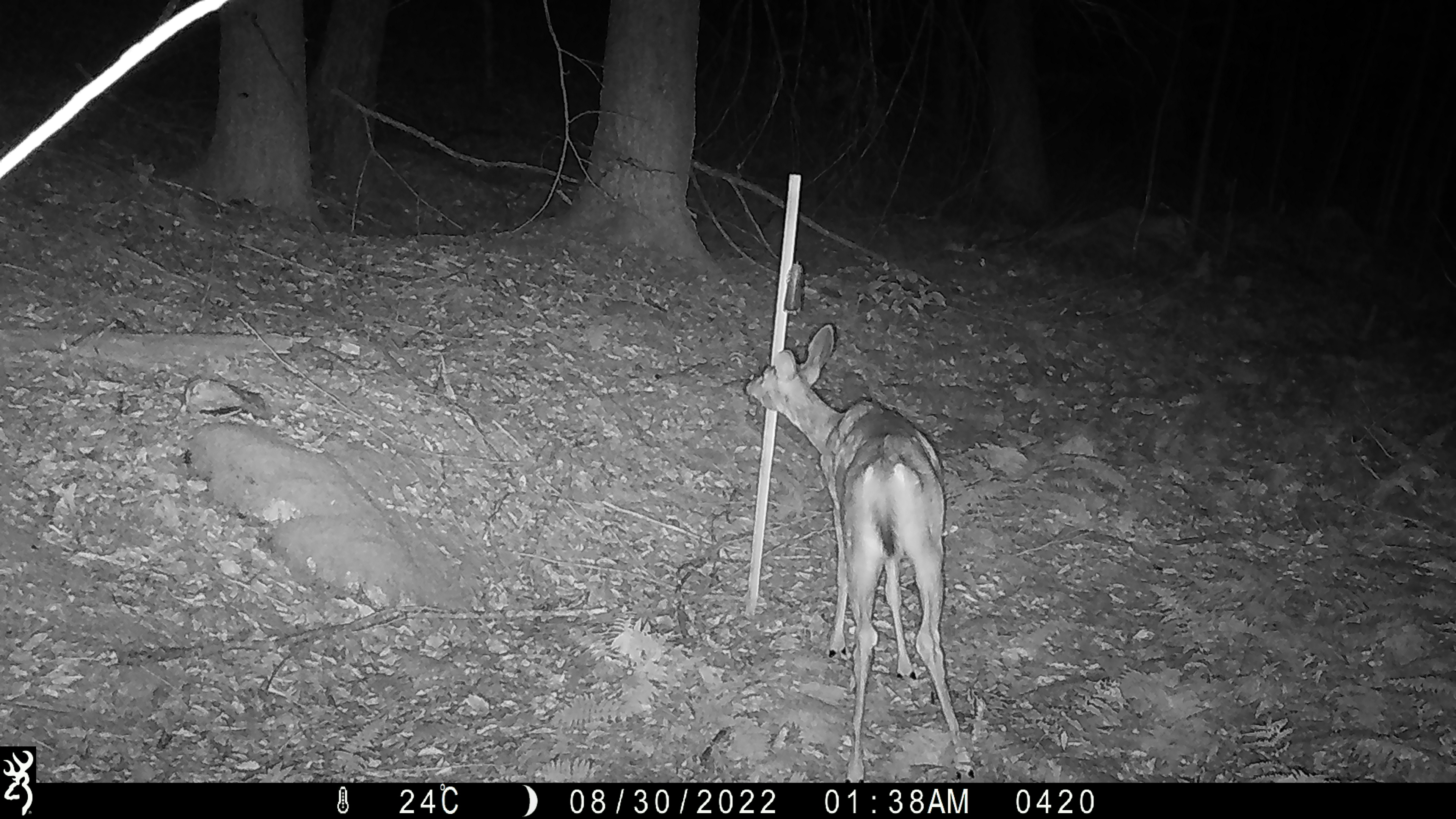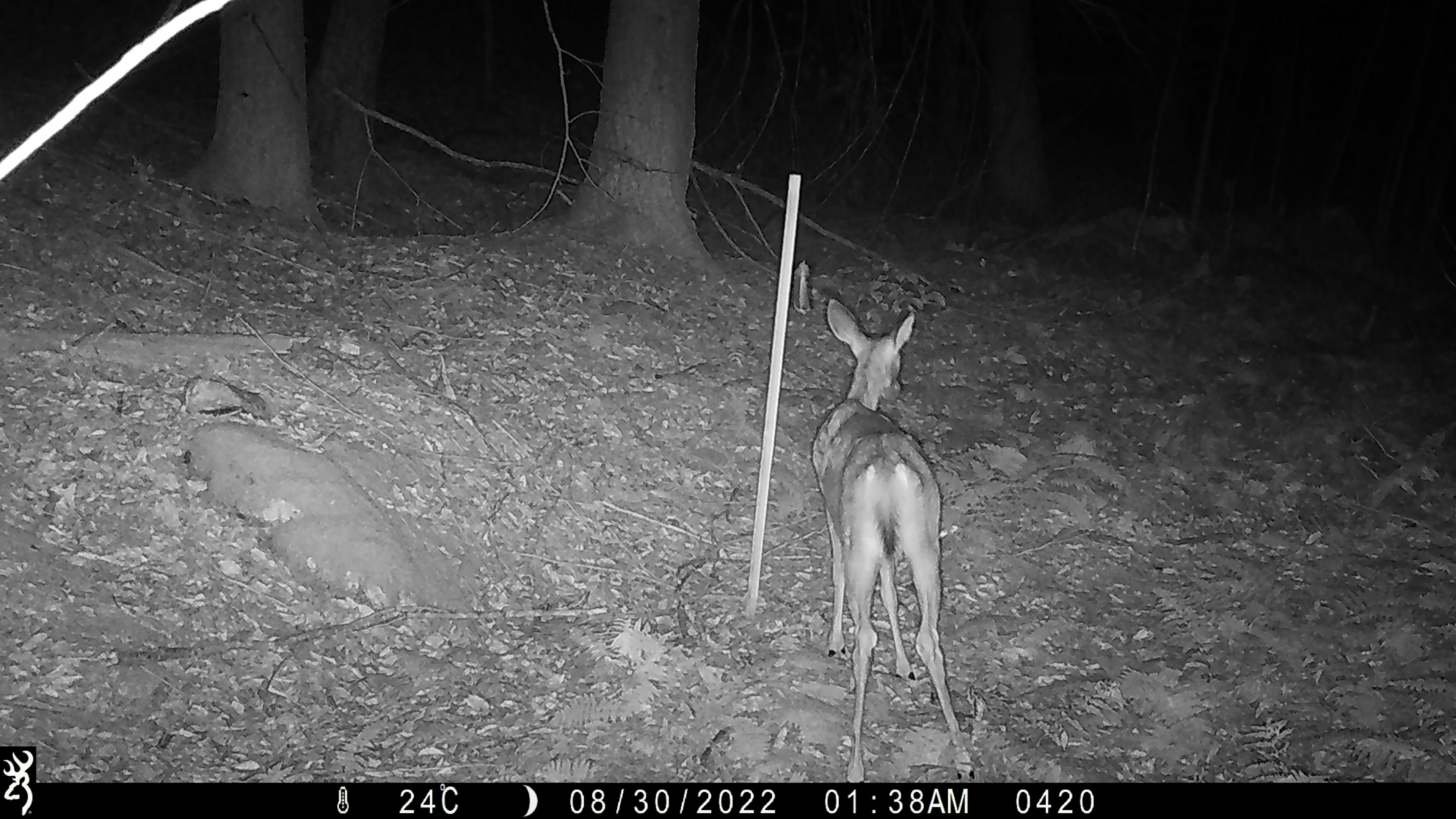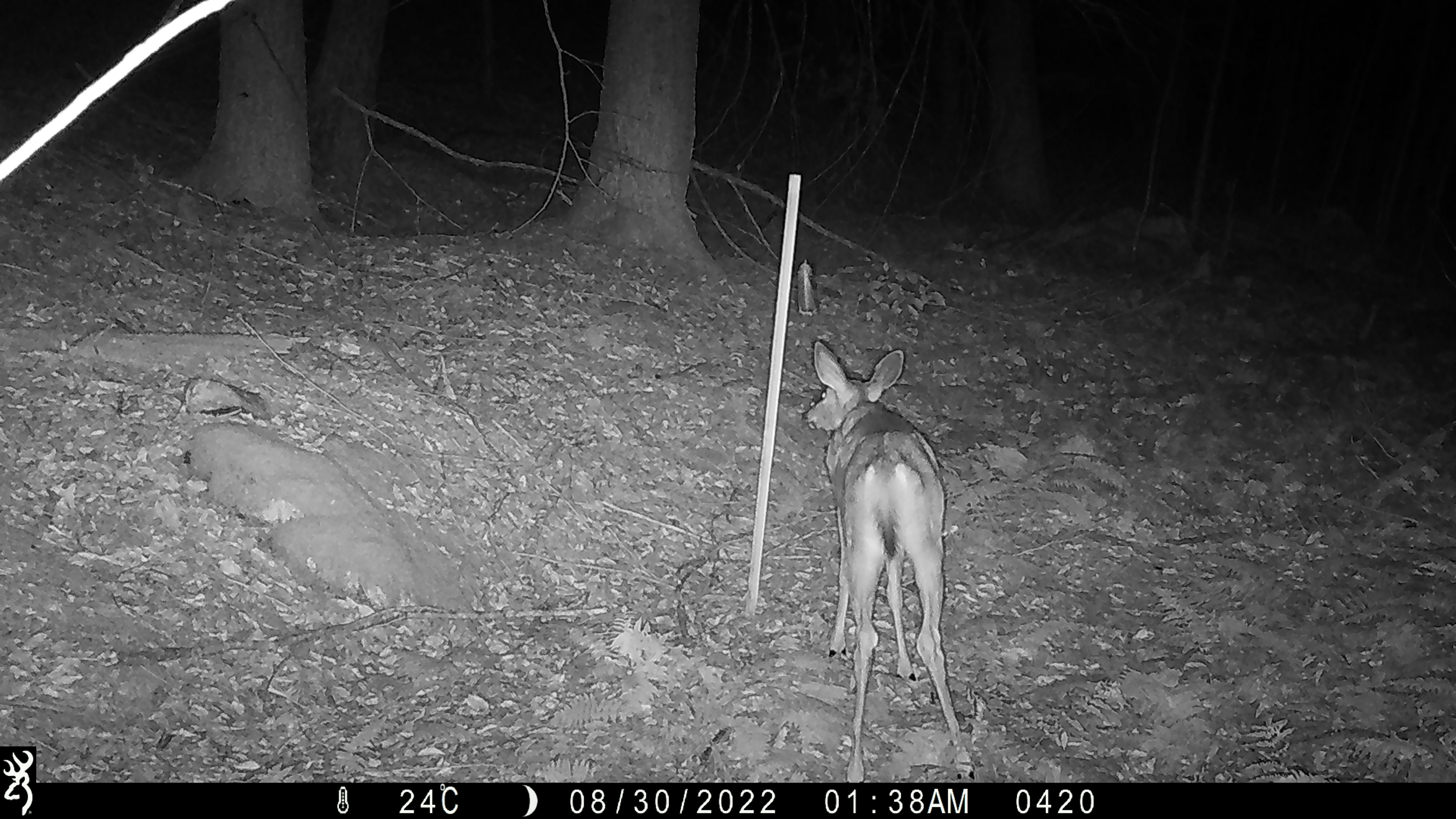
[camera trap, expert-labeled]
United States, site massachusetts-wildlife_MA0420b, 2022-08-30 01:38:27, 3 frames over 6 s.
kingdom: Animalia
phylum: Chordata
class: Mammalia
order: Artiodactyla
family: Cervidae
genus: Odocoileus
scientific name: Odocoileus virginianus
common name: white-tailed deer